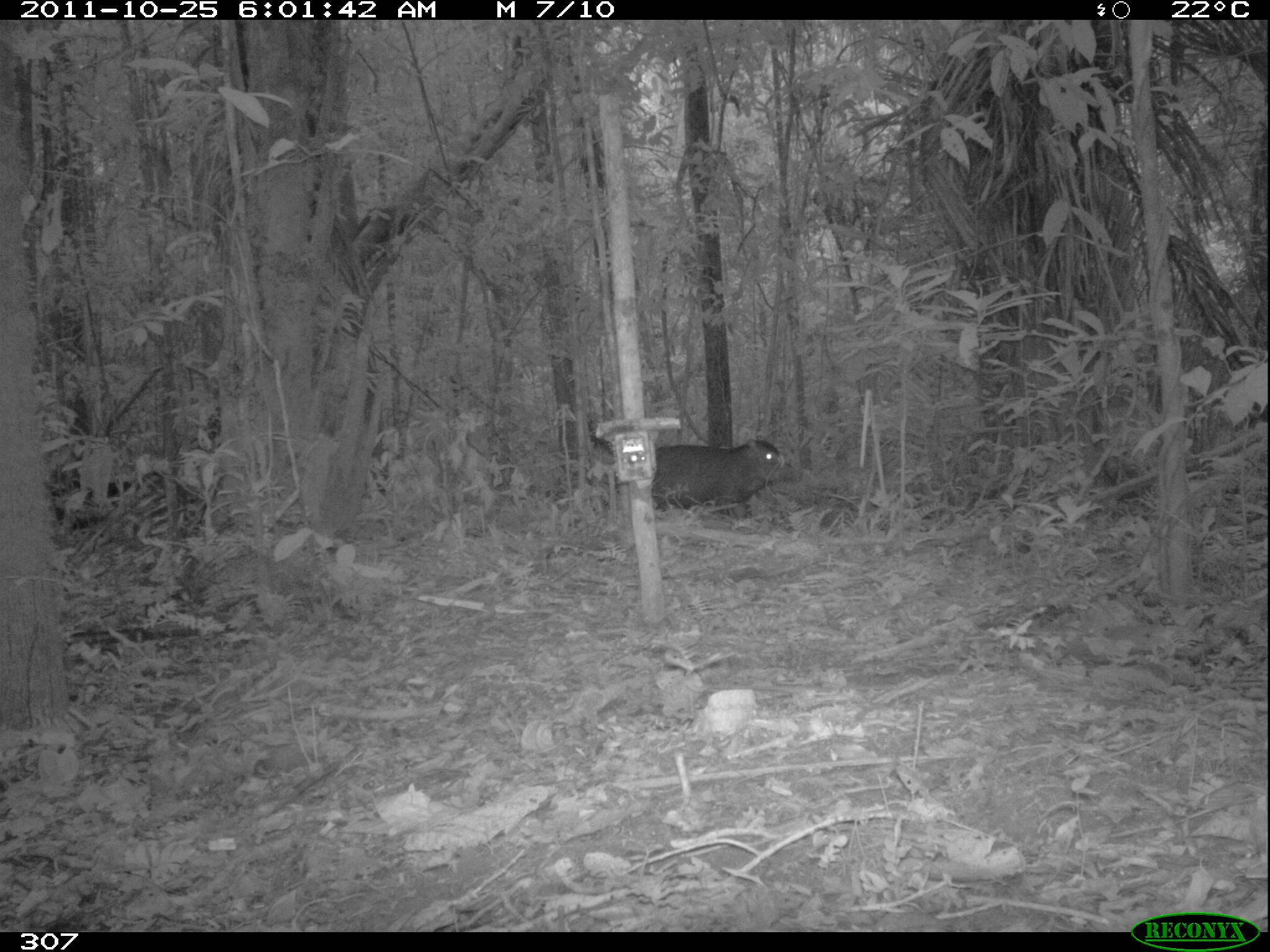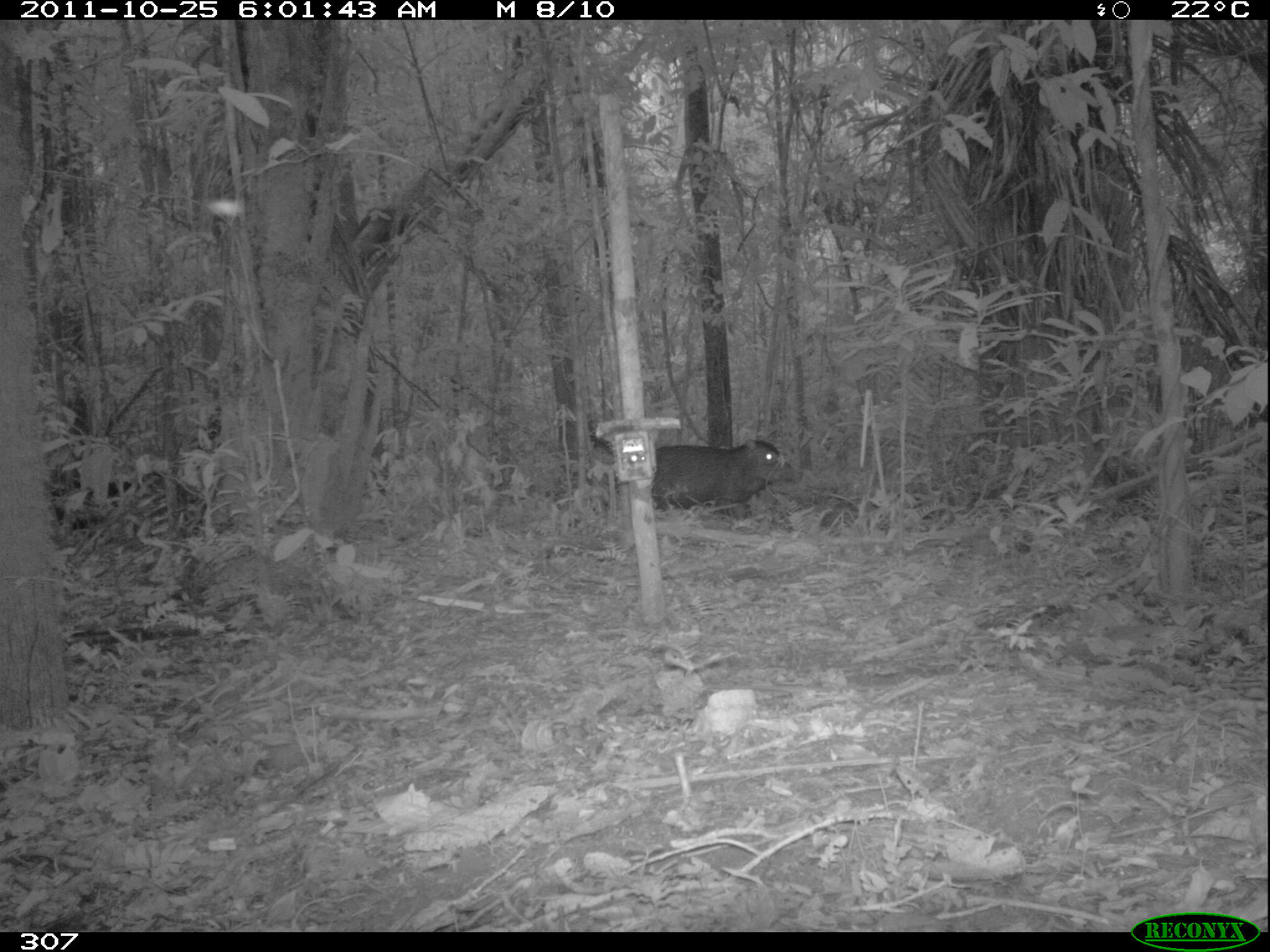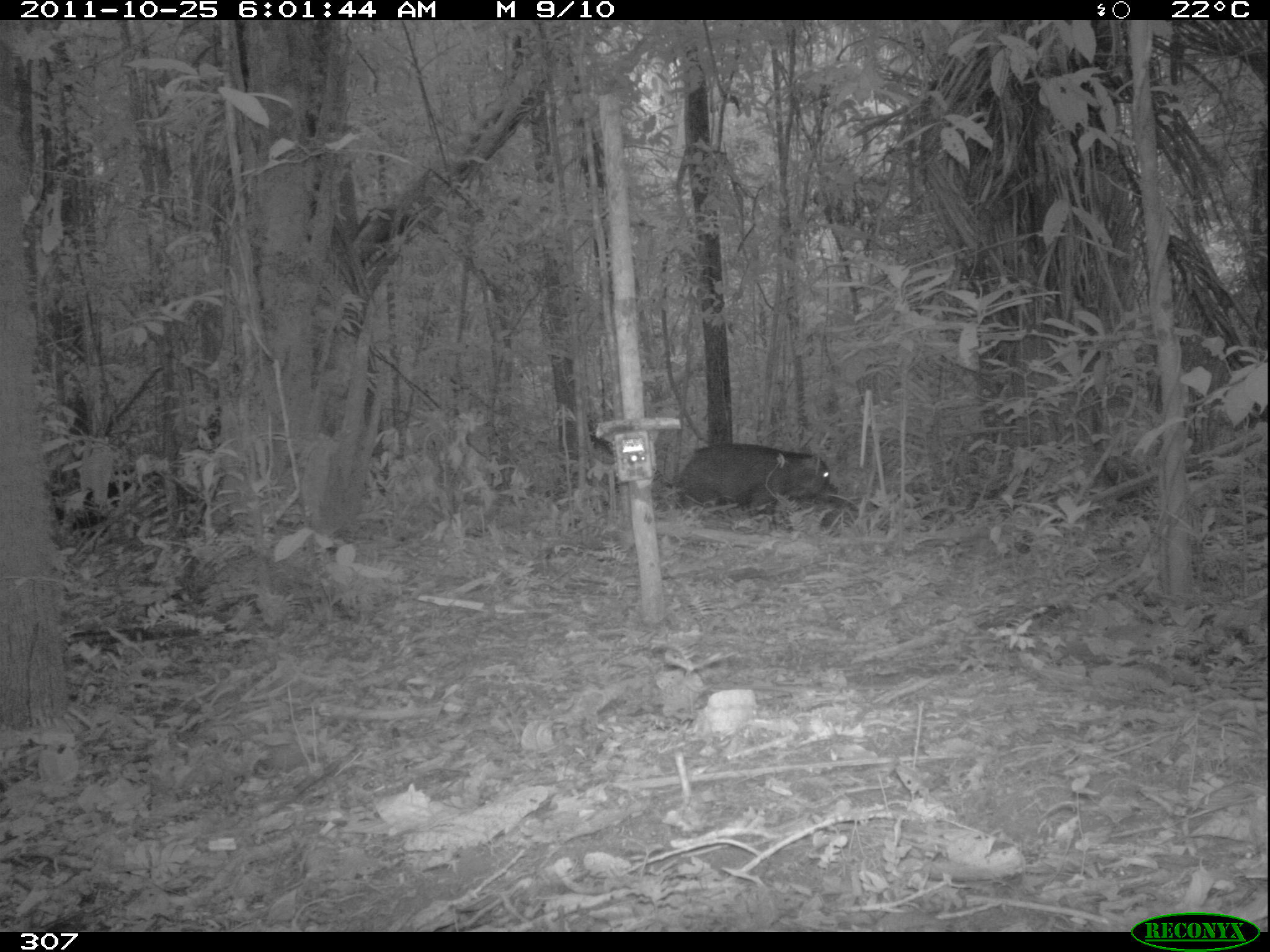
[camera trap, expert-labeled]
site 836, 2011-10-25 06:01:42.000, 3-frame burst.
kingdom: Animalia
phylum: Chordata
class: Mammalia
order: Artiodactyla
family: Tayassuidae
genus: Tayassu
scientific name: Tayassu pecari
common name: white-lipped peccary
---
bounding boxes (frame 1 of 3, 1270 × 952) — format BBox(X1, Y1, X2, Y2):
tayassu pecari: BBox(649, 436, 803, 521)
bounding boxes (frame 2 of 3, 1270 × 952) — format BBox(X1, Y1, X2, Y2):
tayassu pecari: BBox(652, 436, 803, 521)